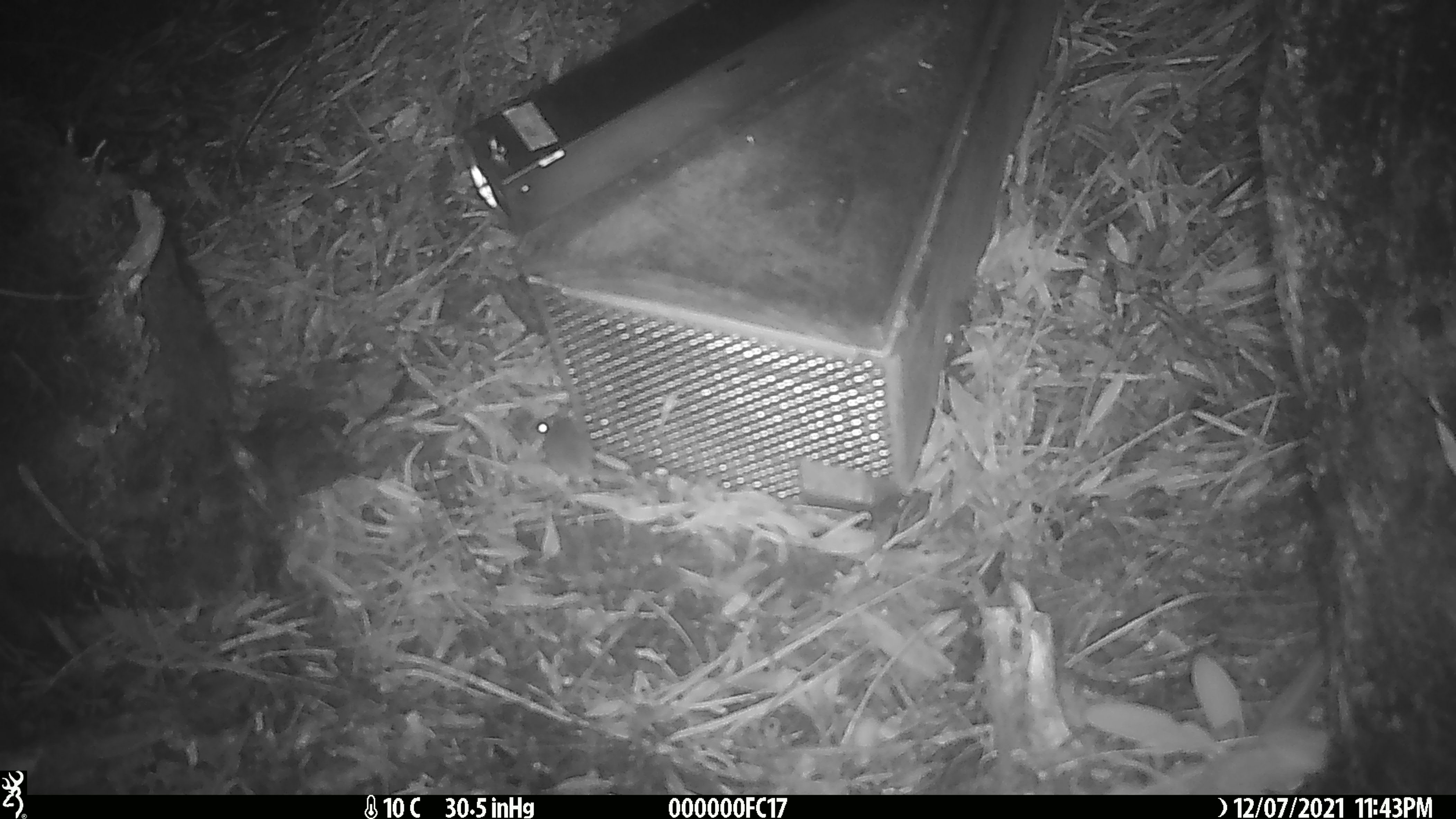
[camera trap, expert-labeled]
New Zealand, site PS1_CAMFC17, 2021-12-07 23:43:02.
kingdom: Animalia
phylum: Chordata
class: Mammalia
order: Rodentia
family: Muridae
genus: Mus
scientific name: Mus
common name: mouse